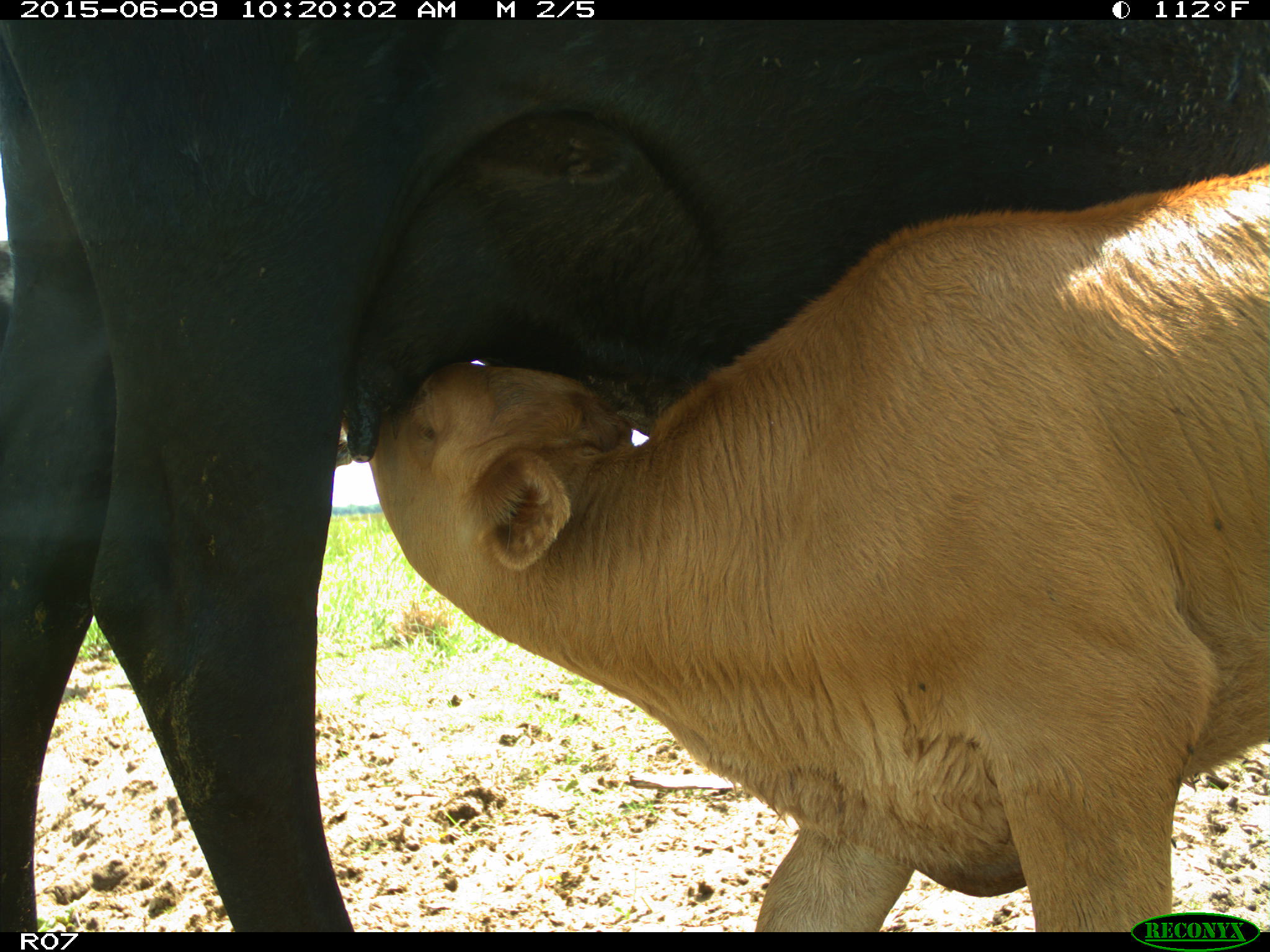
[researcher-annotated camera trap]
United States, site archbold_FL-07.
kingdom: Animalia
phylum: Chordata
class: Mammalia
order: Artiodactyla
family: Bovidae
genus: Bos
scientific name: Bos taurus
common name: domestic cow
Bos taurus (domestic cow).